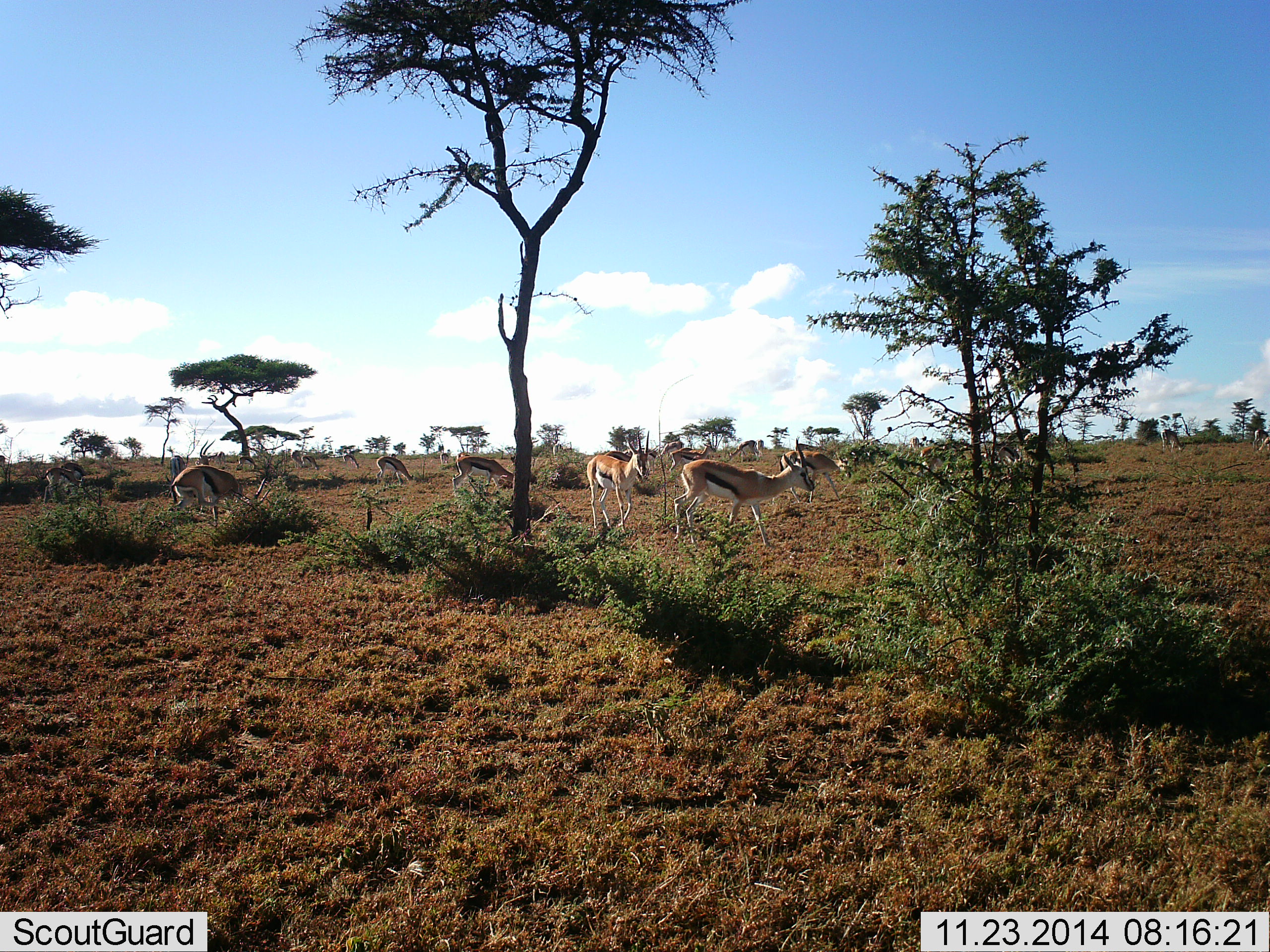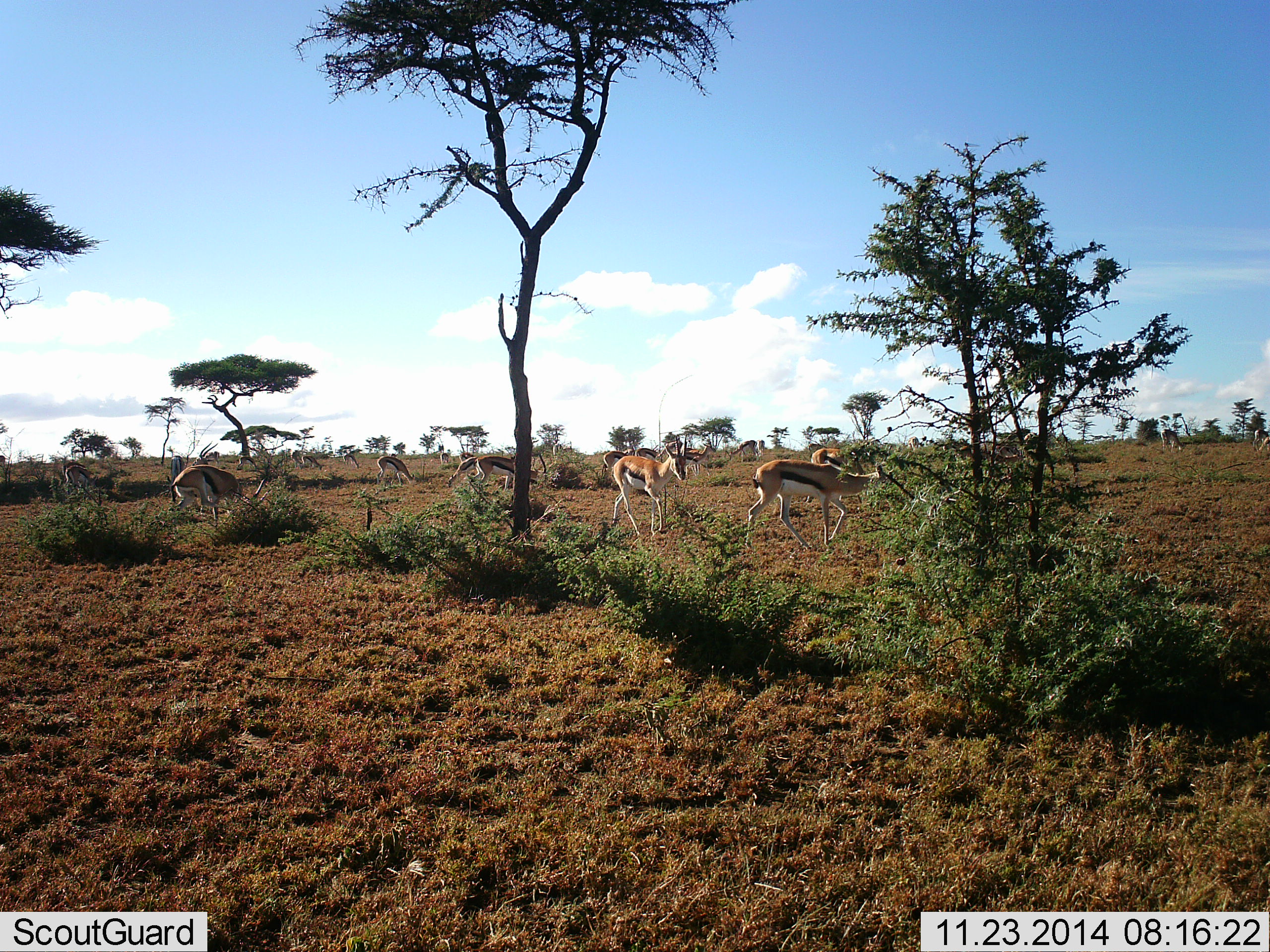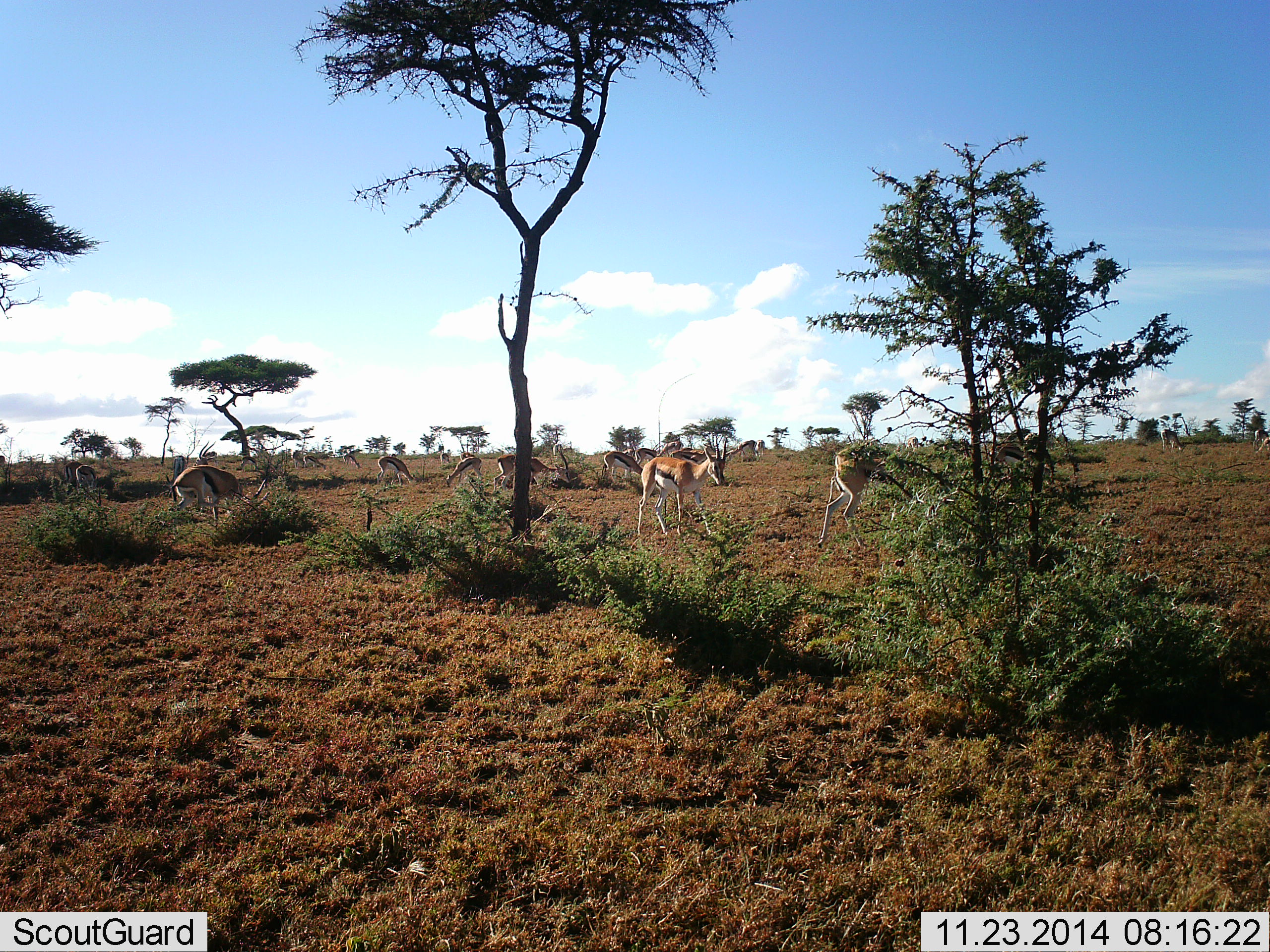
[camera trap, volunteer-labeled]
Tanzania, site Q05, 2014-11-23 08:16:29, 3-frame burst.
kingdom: Animalia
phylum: Chordata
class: Mammalia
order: Artiodactyla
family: Bovidae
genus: Eudorcas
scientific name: Eudorcas thomsonii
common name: thomson's gazelle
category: gazellethomsons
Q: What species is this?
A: Gazellethomsons (thomson's gazelle) (Eudorcas thomsonii).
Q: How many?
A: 9.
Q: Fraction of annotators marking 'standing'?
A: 20%.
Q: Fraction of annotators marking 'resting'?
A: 10%.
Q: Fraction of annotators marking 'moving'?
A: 80%.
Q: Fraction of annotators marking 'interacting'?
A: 0%.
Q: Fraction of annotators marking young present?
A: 0%.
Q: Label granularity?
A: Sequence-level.